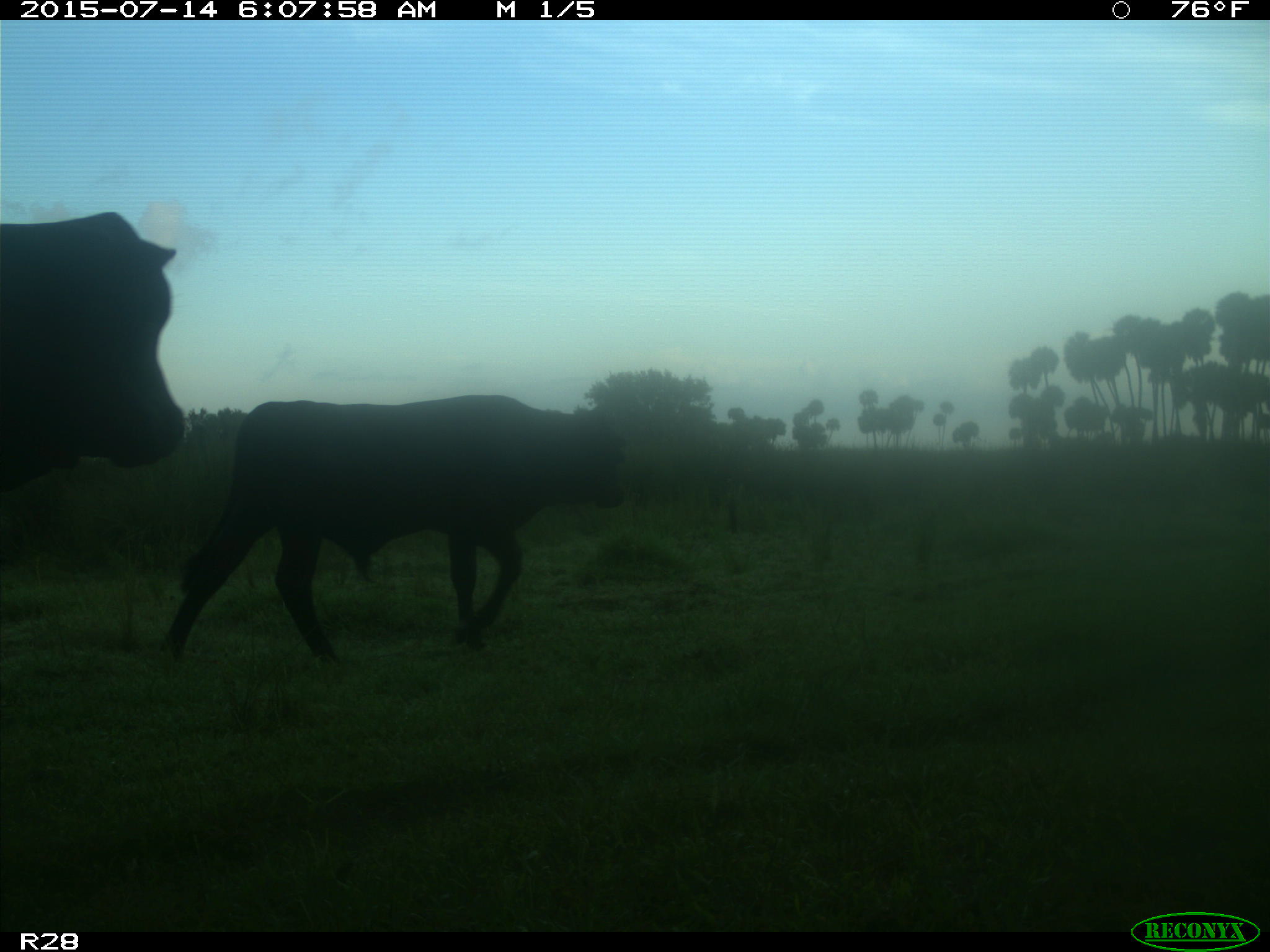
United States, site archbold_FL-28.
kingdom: Animalia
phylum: Chordata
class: Mammalia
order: Artiodactyla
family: Bovidae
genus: Bos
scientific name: Bos taurus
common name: domestic cow